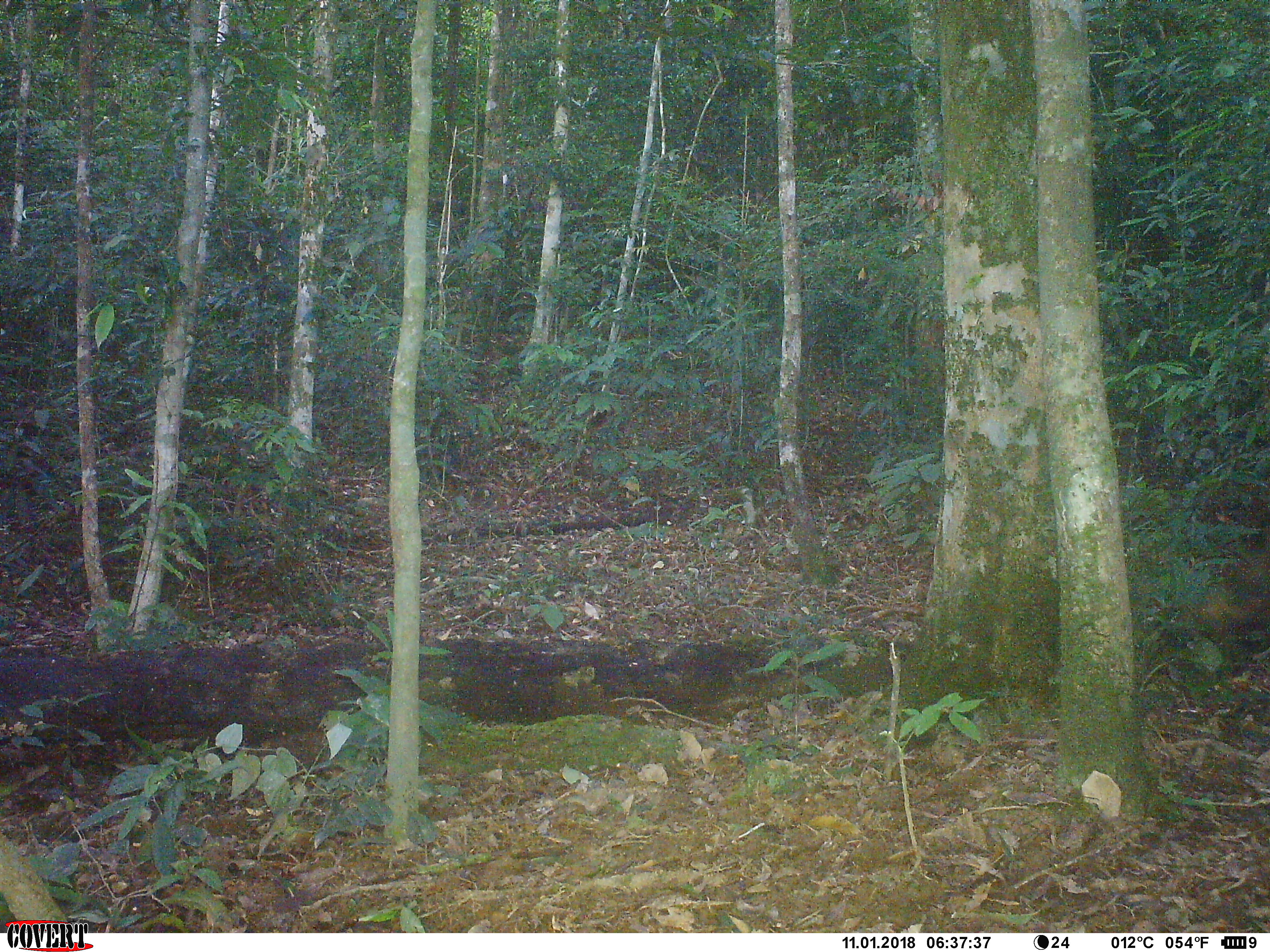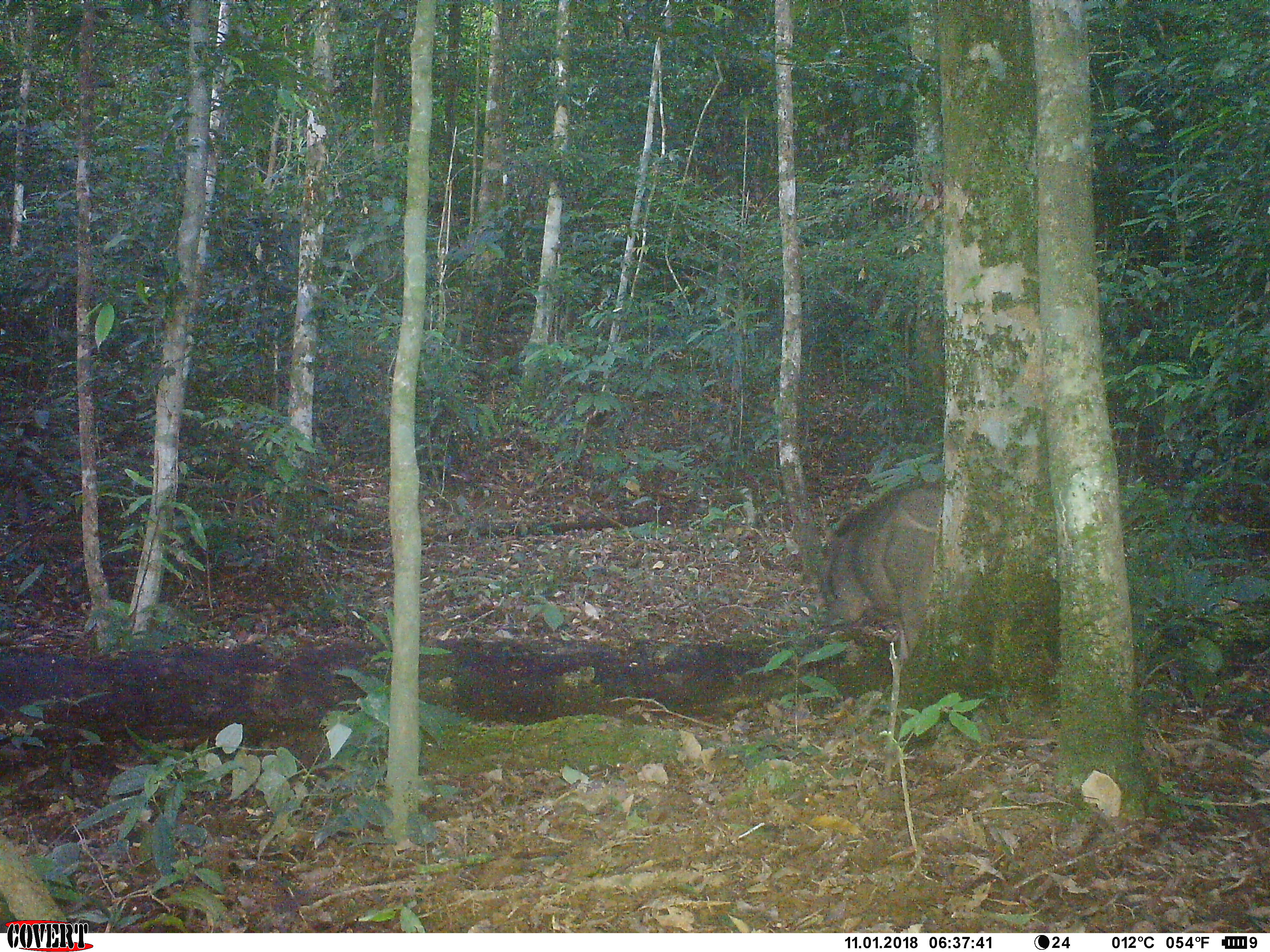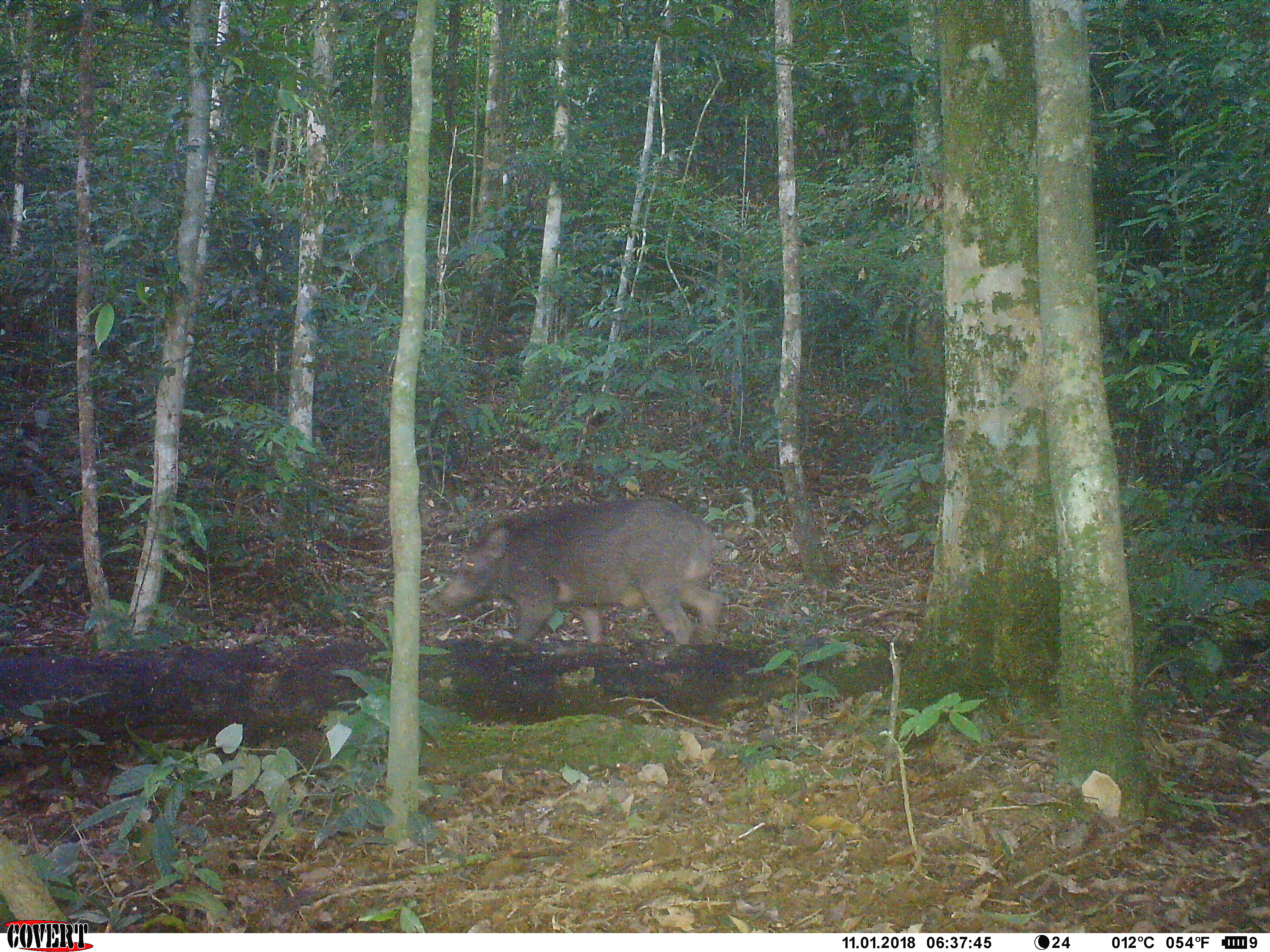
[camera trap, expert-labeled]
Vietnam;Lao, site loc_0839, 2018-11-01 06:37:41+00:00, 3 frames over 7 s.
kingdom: Animalia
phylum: Chordata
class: Mammalia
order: Artiodactyla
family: Suidae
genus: Sus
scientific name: Sus scrofa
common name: eurasian wild pig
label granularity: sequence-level